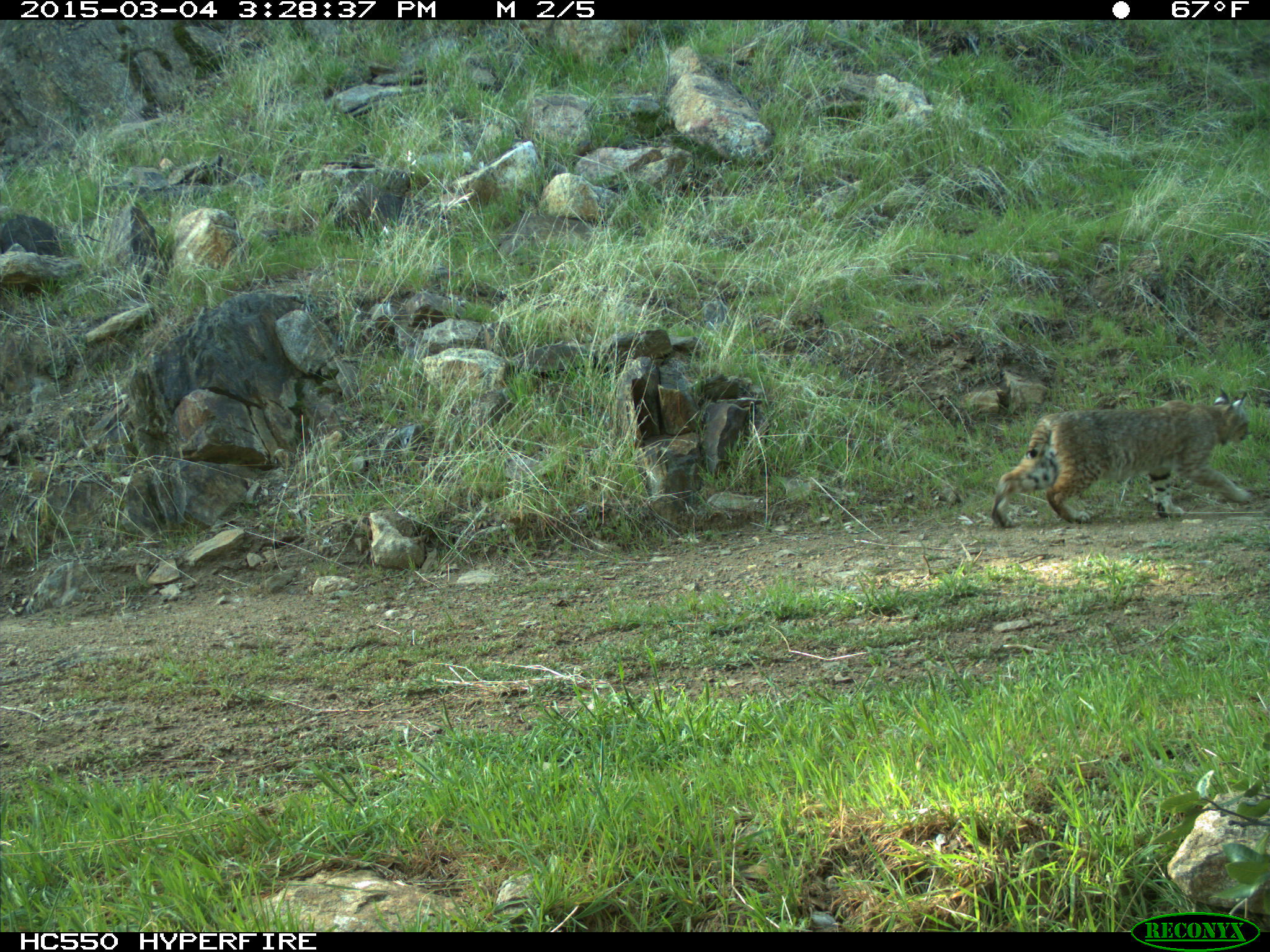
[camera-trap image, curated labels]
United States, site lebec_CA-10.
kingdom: Animalia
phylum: Chordata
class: Mammalia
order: Carnivora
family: Felidae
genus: Lynx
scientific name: Lynx rufus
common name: bobcat